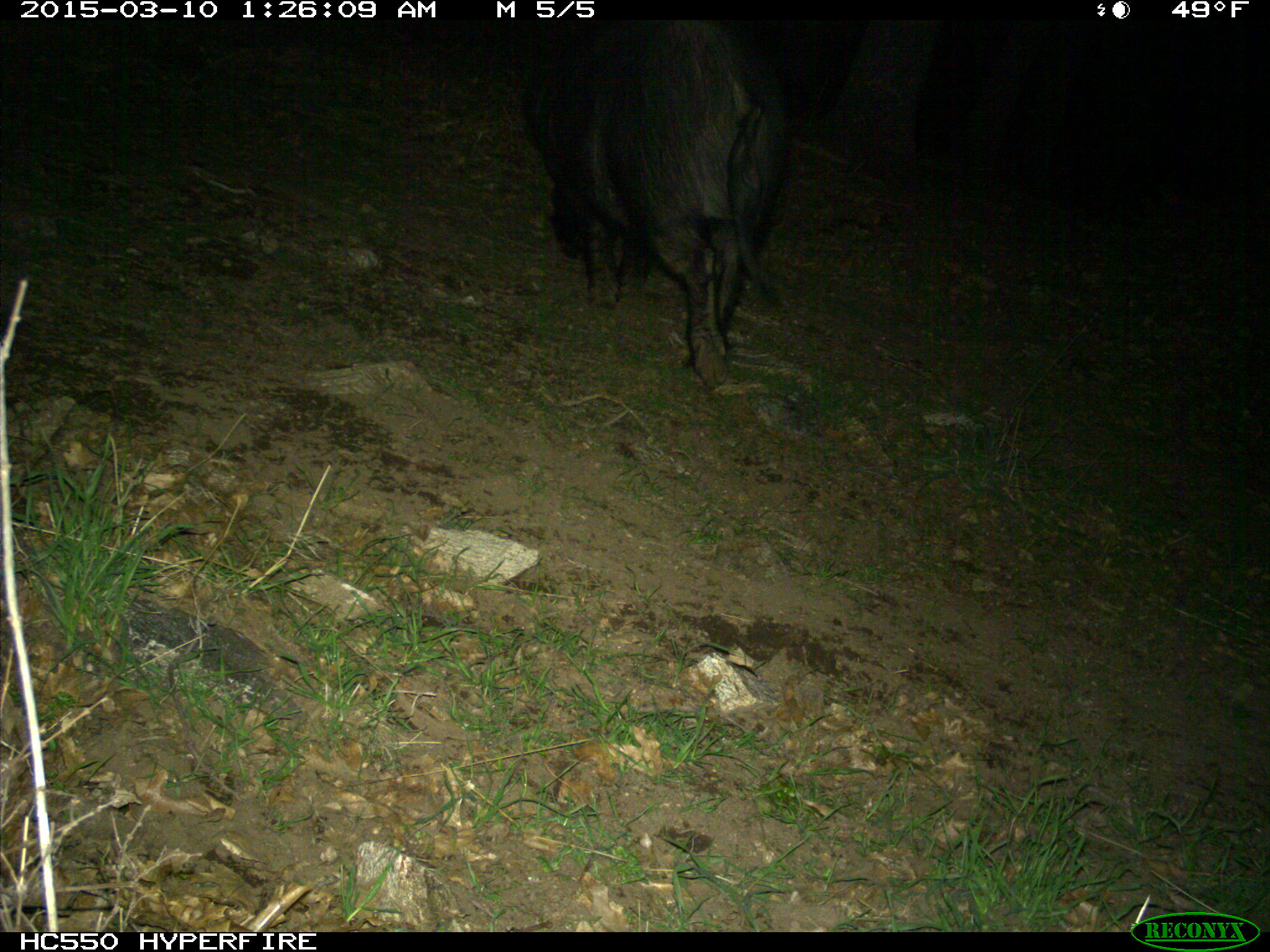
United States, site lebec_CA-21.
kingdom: Animalia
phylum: Chordata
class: Mammalia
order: Artiodactyla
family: Suidae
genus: Sus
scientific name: Sus scrofa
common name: wild boar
Sus scrofa (wild boar).